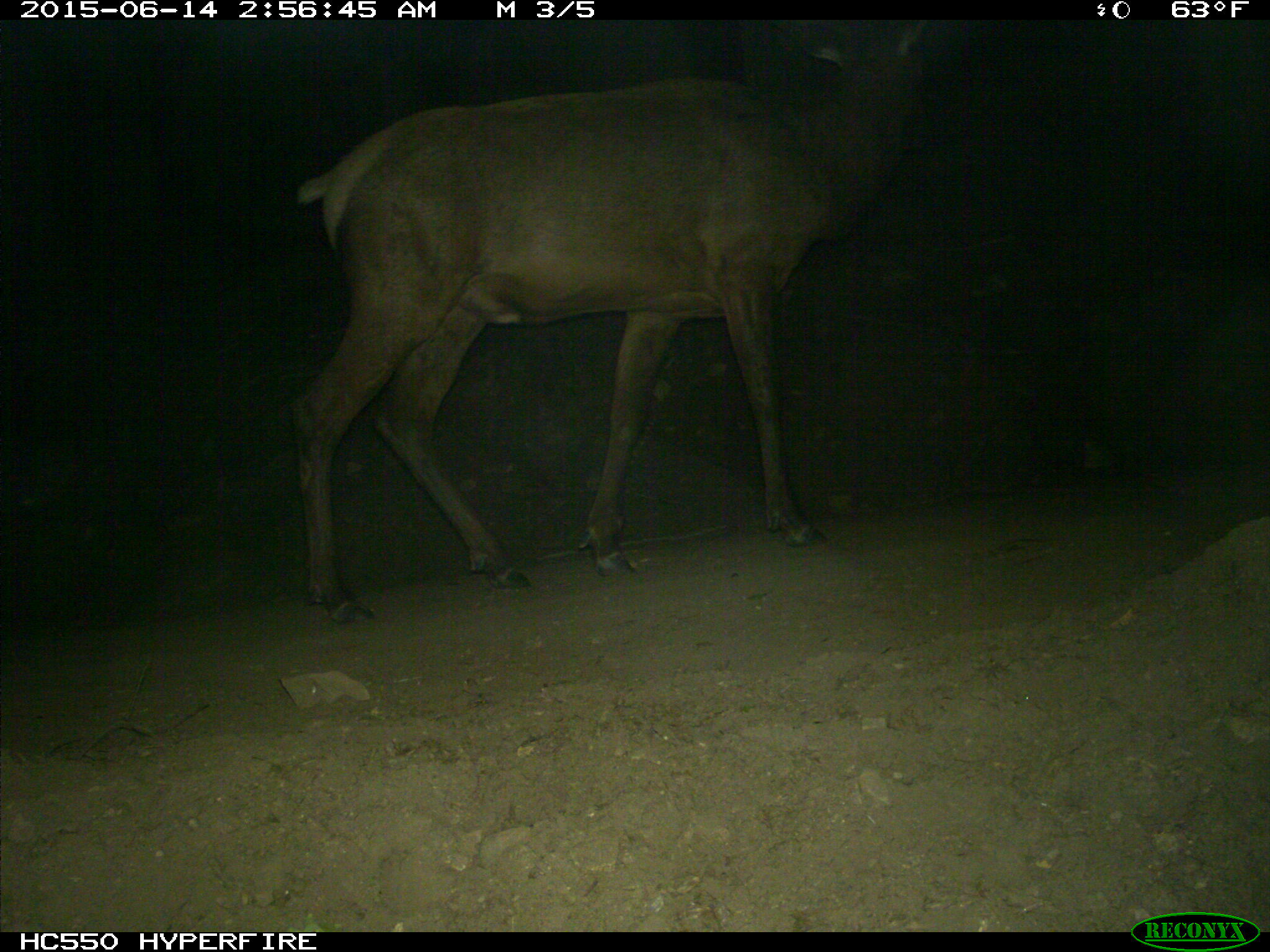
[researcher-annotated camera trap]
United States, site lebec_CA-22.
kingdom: Animalia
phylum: Chordata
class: Mammalia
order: Artiodactyla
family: Cervidae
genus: Cervus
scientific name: Cervus canadensis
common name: elk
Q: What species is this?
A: Cervus canadensis (elk).